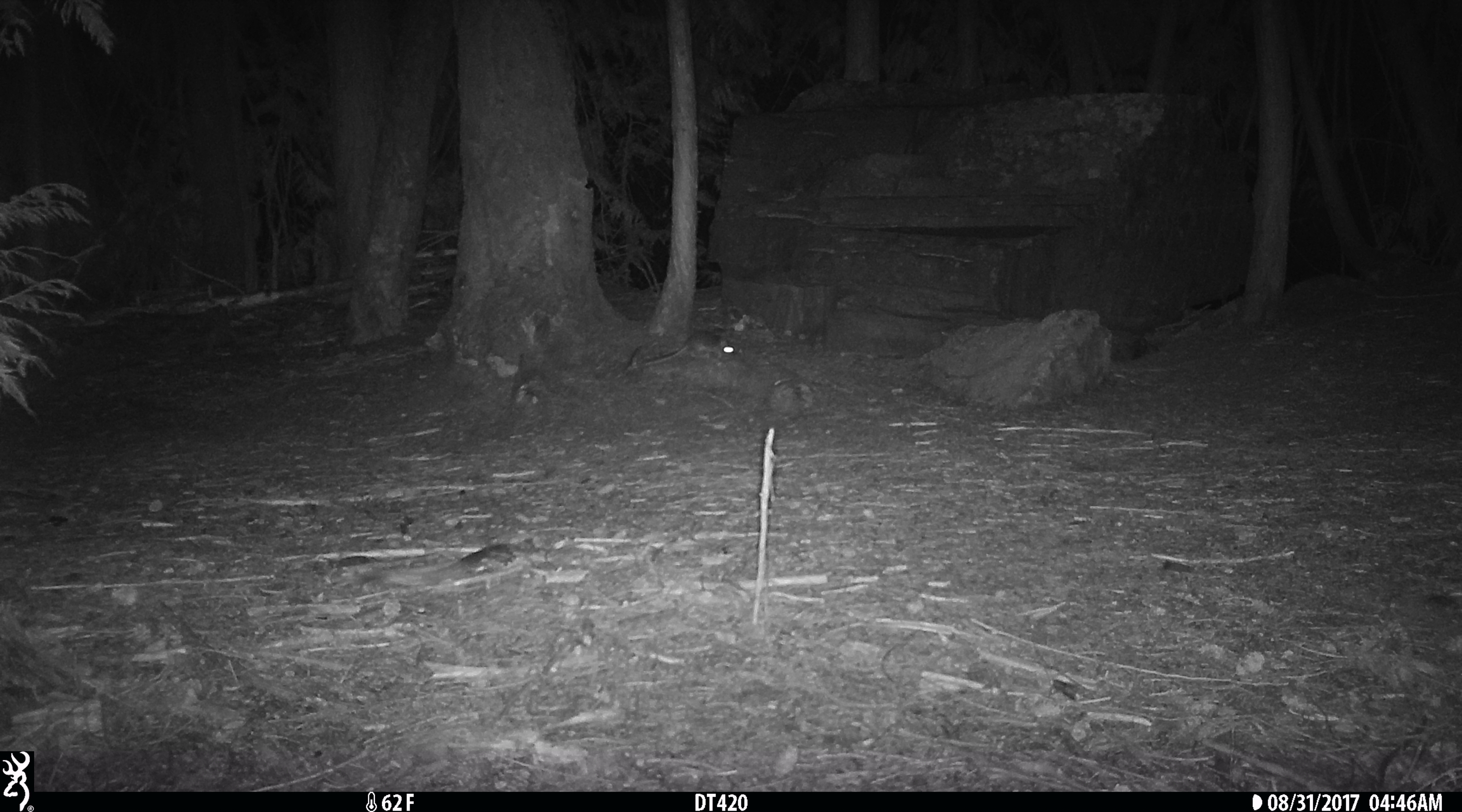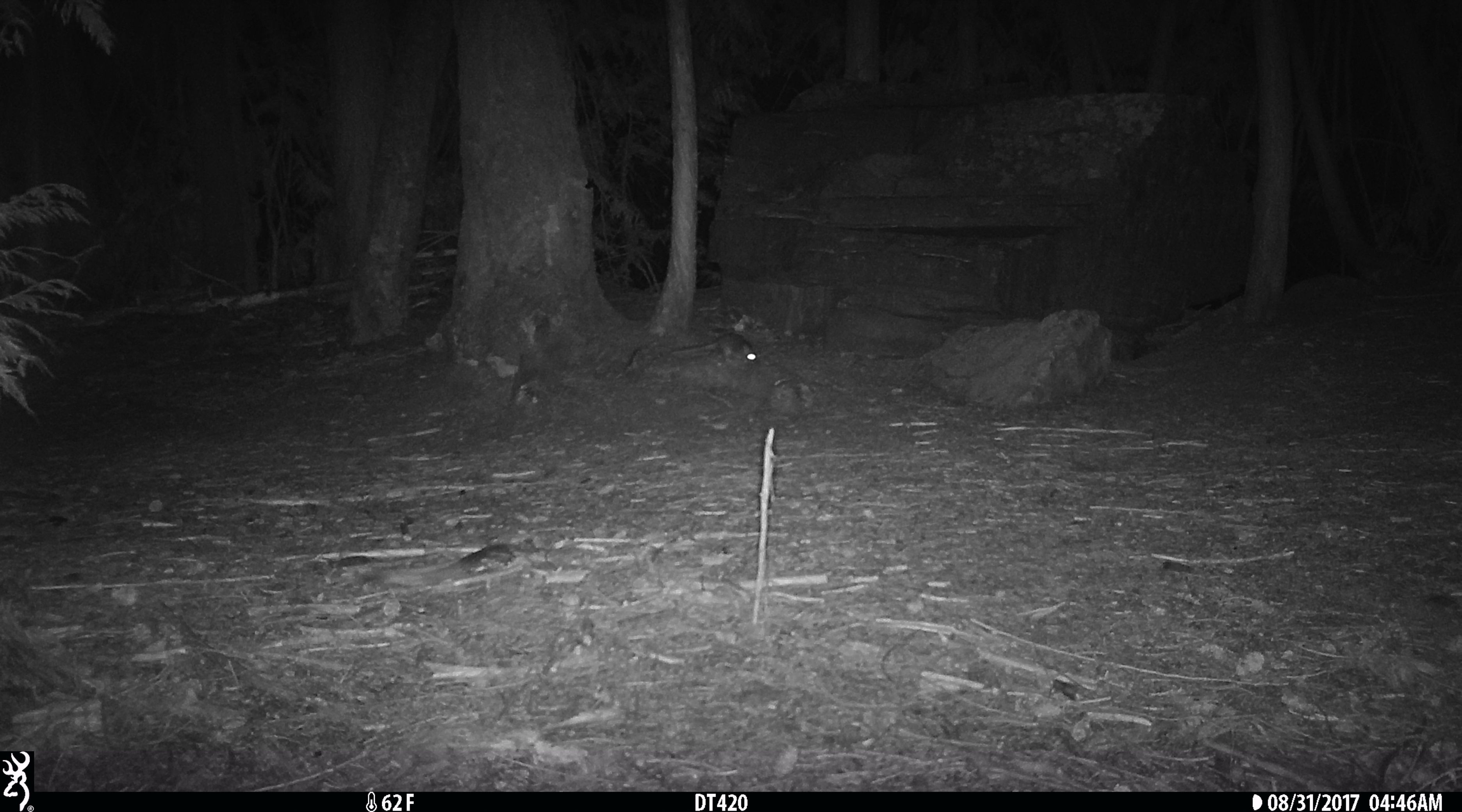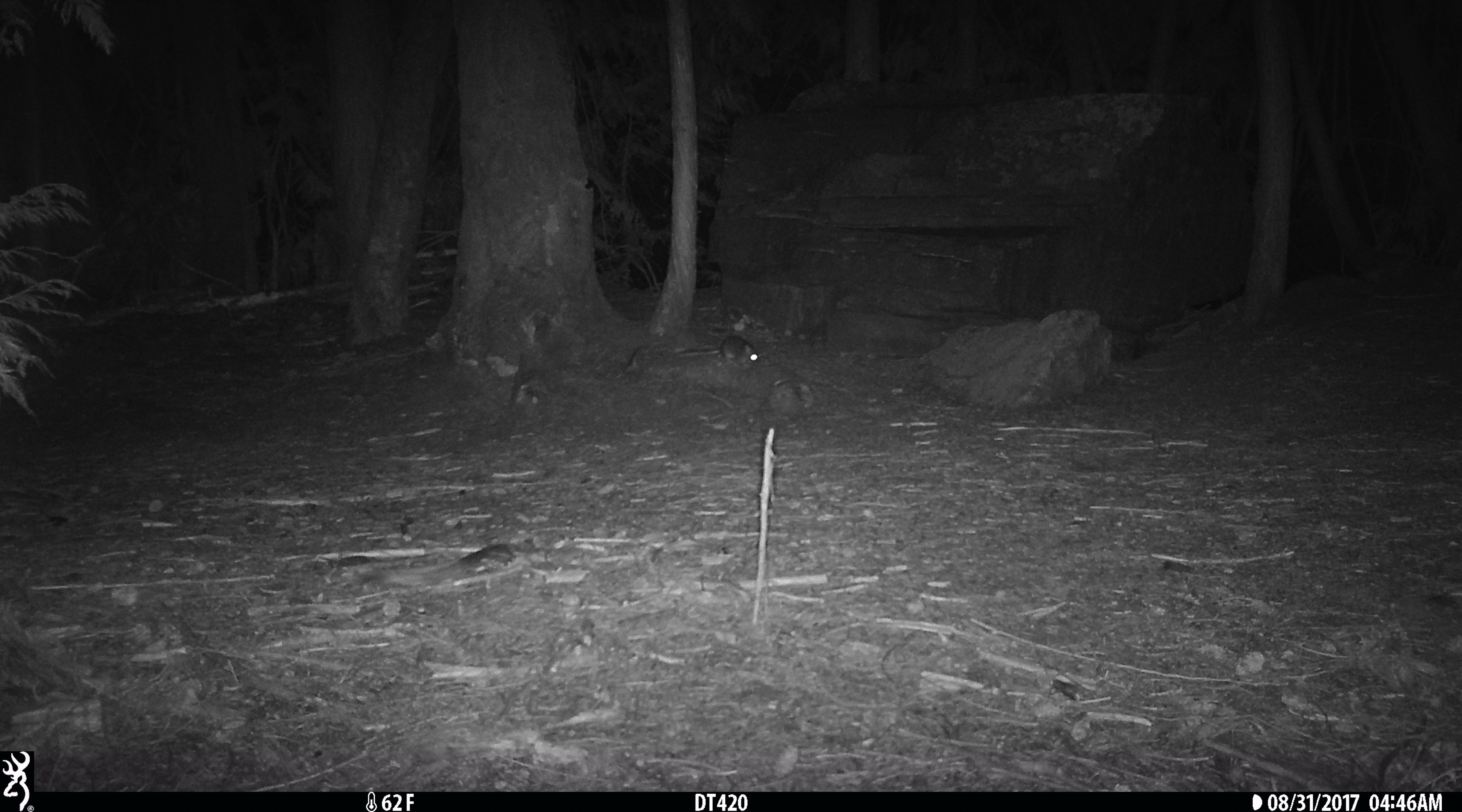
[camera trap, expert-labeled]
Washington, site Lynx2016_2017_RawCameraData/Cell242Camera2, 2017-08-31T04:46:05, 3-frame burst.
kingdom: Animalia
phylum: Chordata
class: Mammalia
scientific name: Mammalia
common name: small mammal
Small mammal (Mammalia). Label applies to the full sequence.